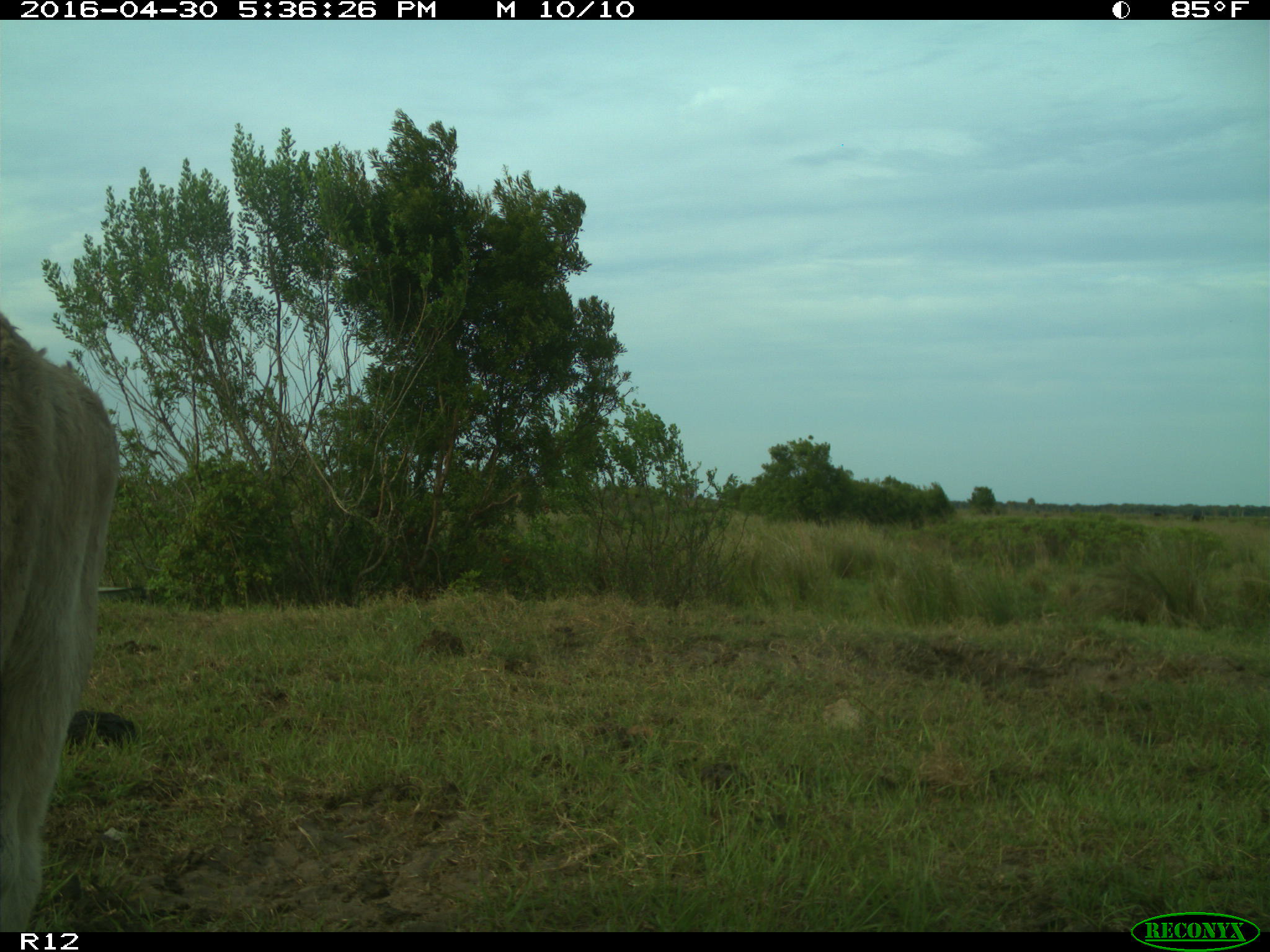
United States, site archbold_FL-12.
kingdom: Animalia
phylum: Chordata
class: Mammalia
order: Artiodactyla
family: Bovidae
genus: Bos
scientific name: Bos taurus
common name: domestic cow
Bos taurus (domestic cow).